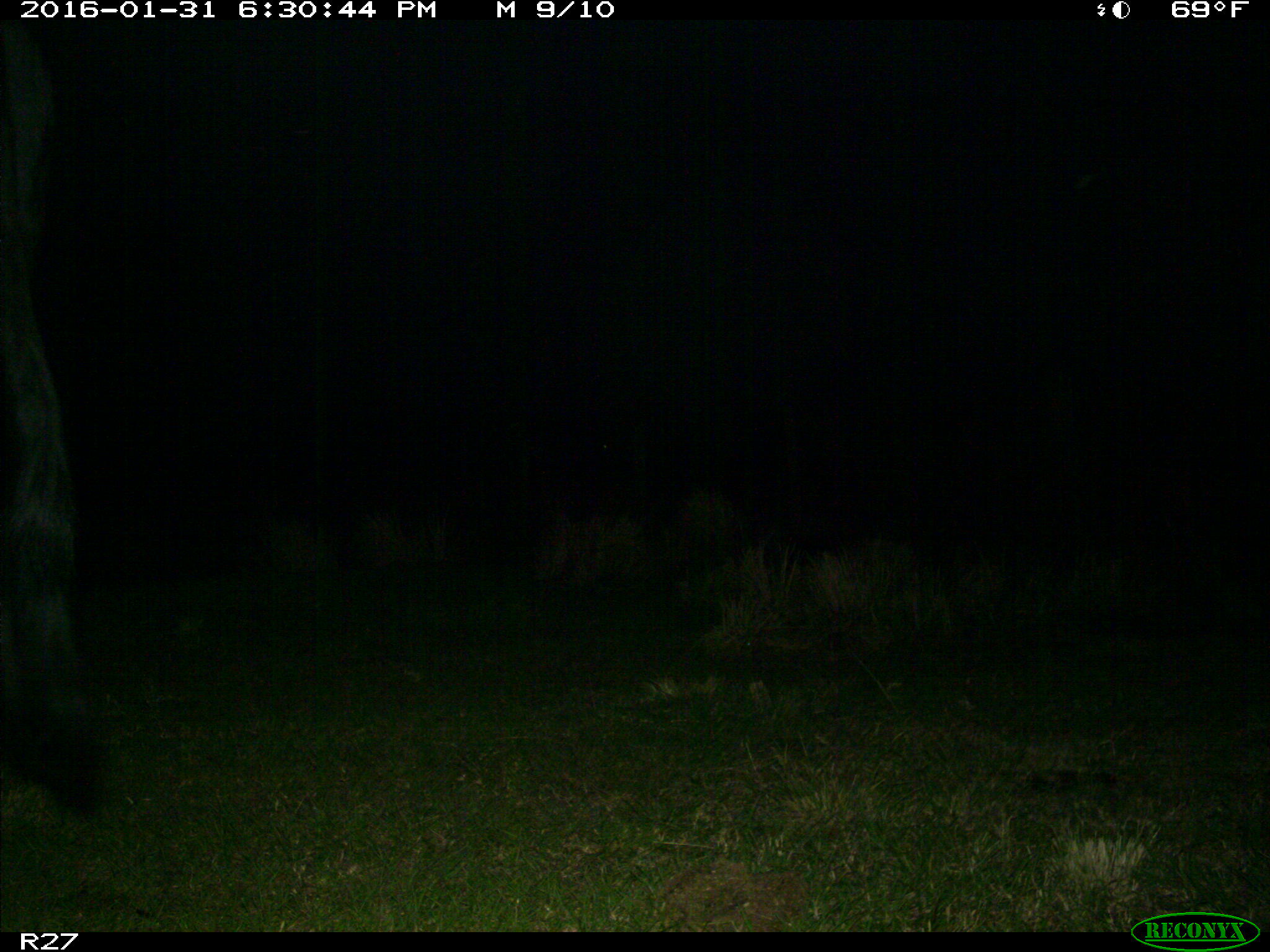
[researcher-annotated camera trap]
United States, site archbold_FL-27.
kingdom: Animalia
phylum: Chordata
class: Mammalia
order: Artiodactyla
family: Bovidae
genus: Bos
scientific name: Bos taurus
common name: domestic cow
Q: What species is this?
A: Bos taurus (domestic cow).